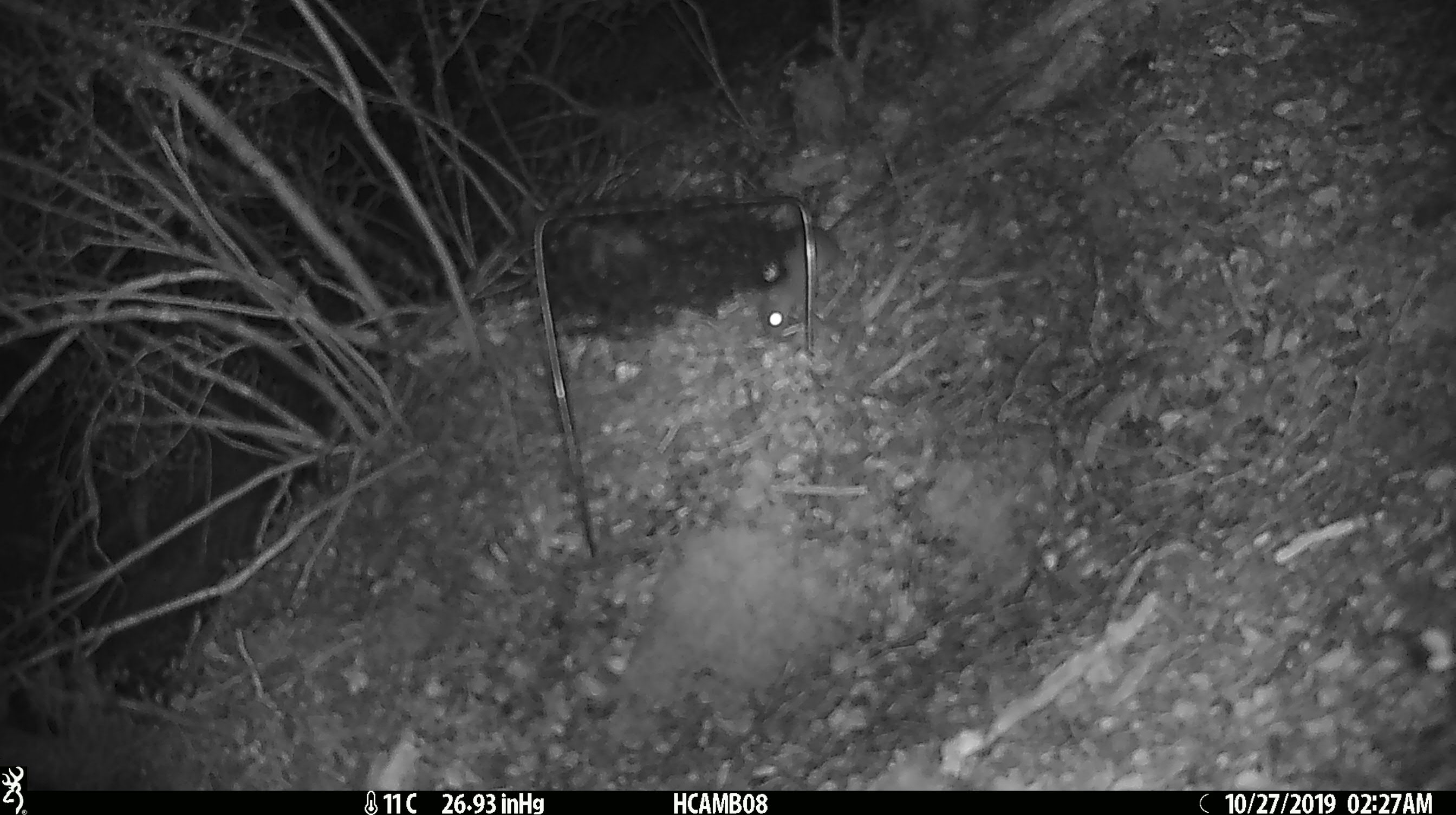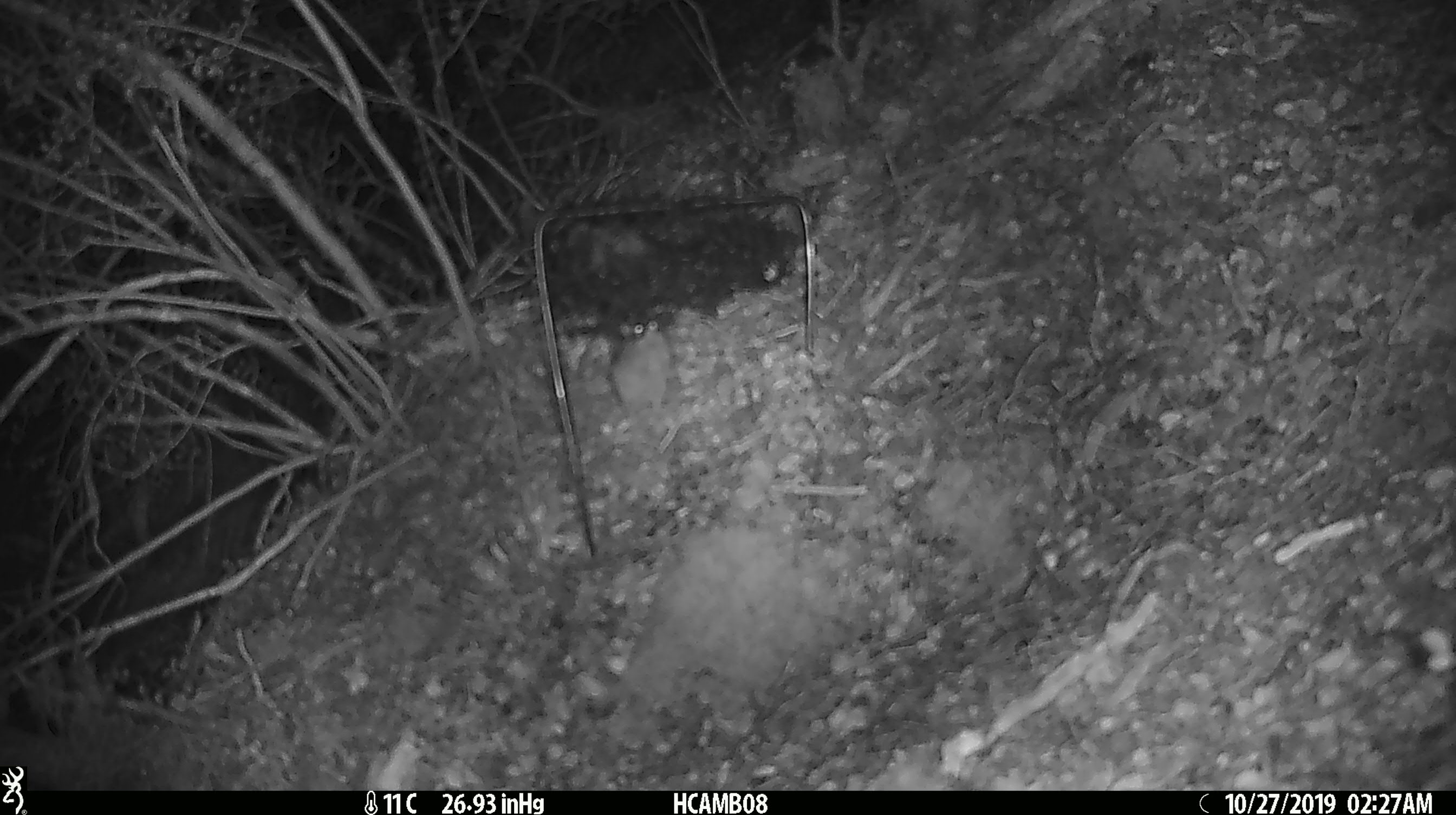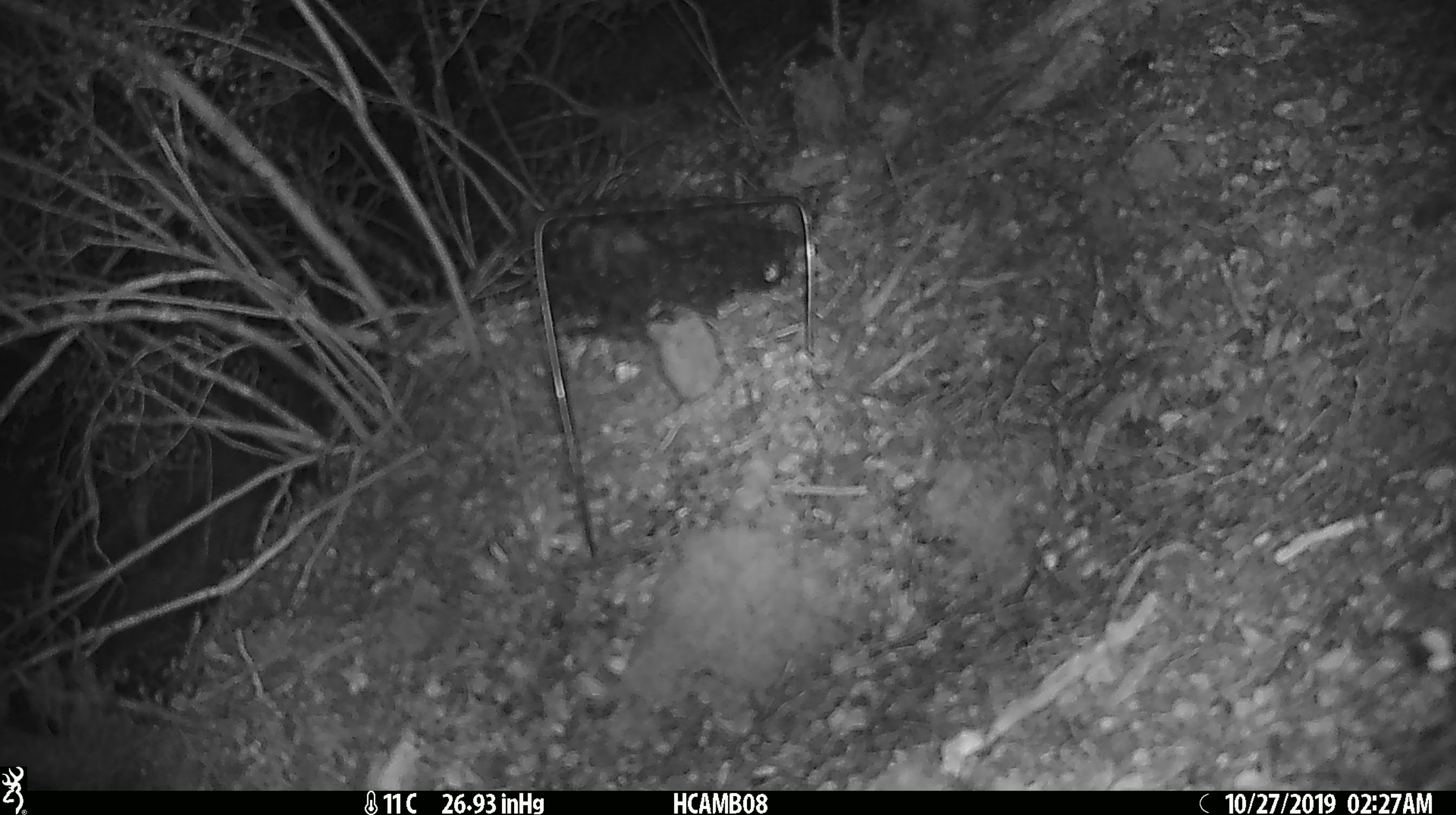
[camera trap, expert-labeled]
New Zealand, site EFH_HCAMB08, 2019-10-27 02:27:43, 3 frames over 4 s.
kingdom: Animalia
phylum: Chordata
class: Mammalia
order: Rodentia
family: Muridae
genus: Mus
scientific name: Mus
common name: mouse